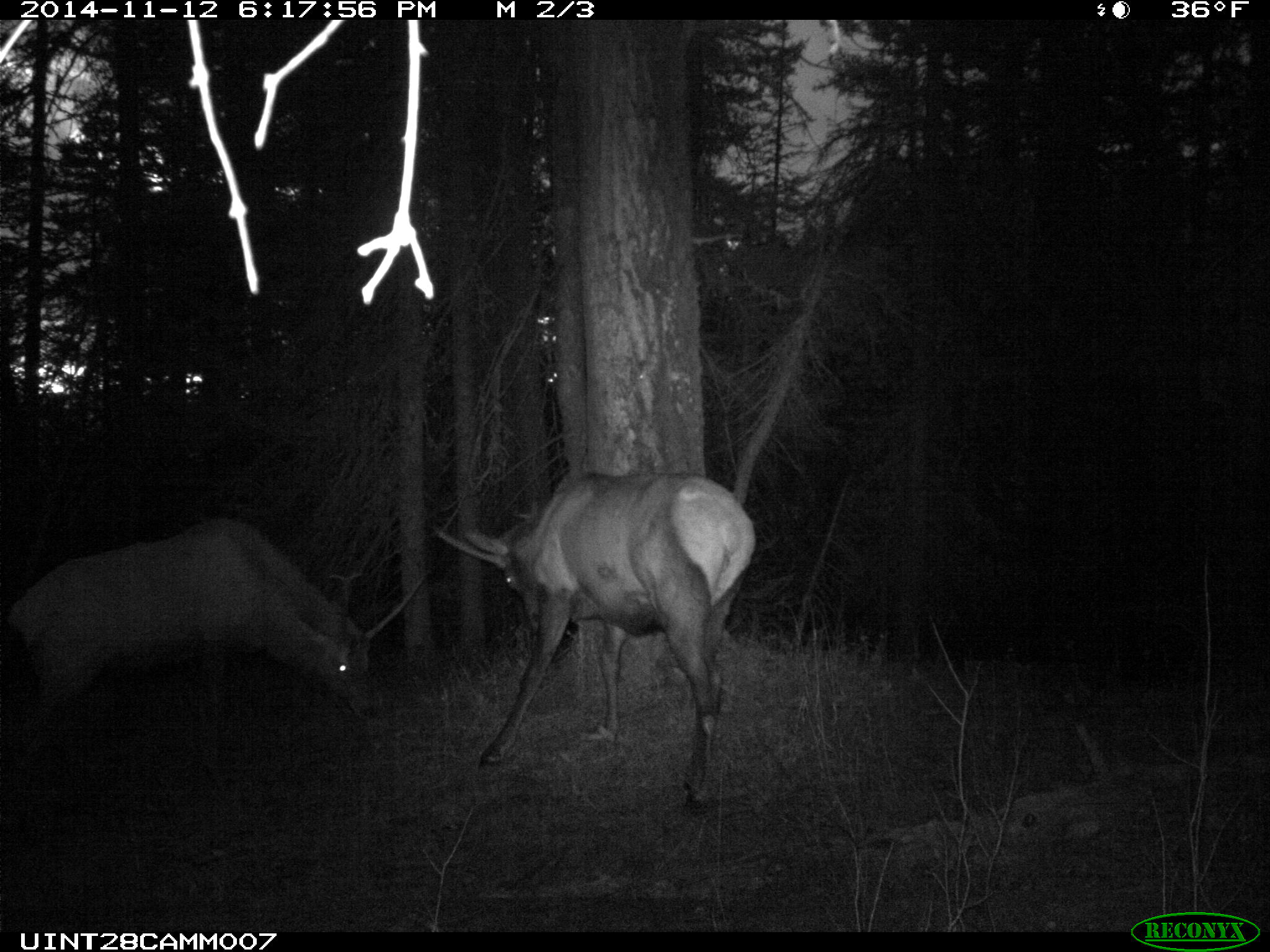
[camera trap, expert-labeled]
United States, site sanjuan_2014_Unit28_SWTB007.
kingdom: Animalia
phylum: Chordata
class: Mammalia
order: Artiodactyla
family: Cervidae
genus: Cervus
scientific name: Cervus elaphus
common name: red deer